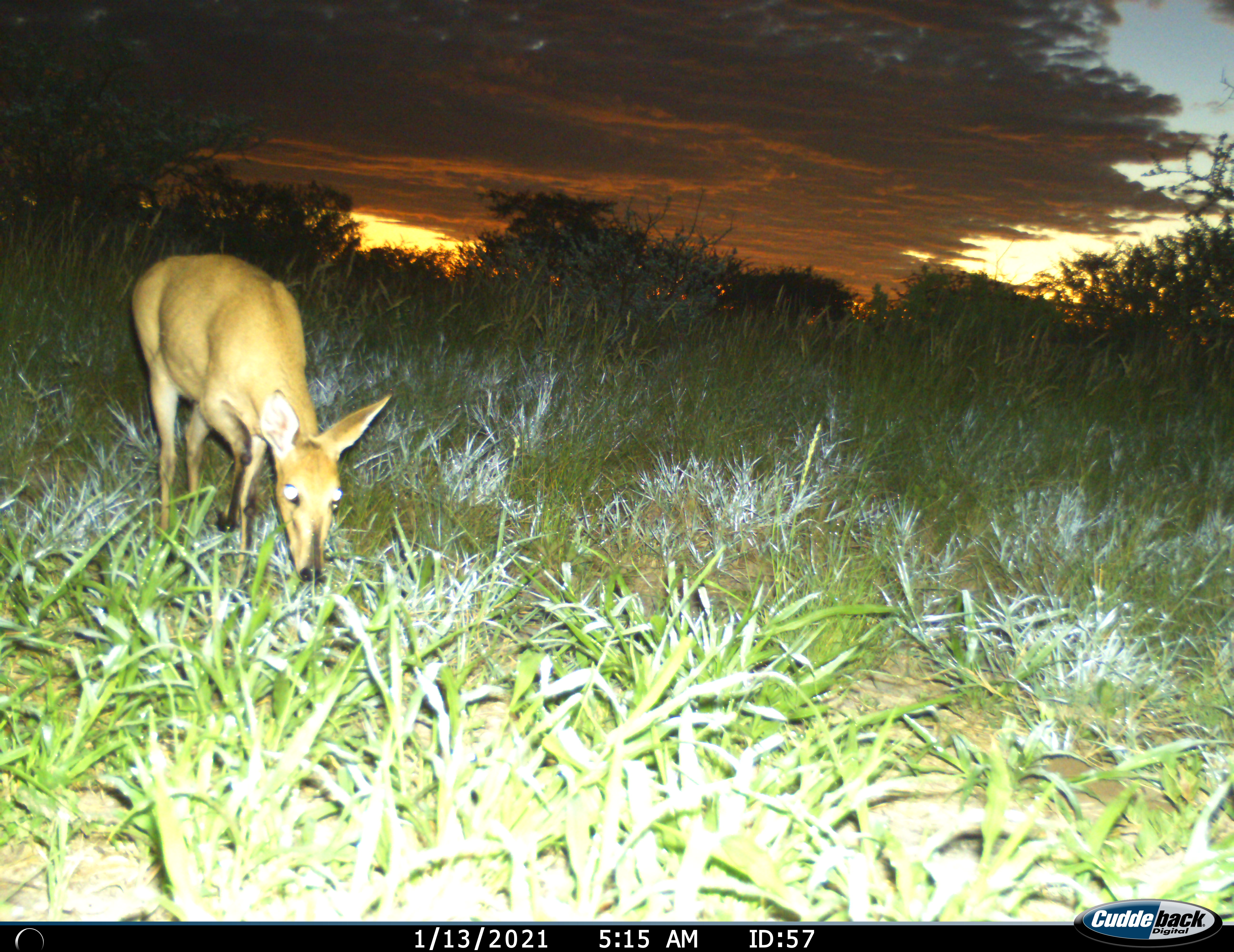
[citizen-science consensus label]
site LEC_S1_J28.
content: unidentified animal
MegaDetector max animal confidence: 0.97